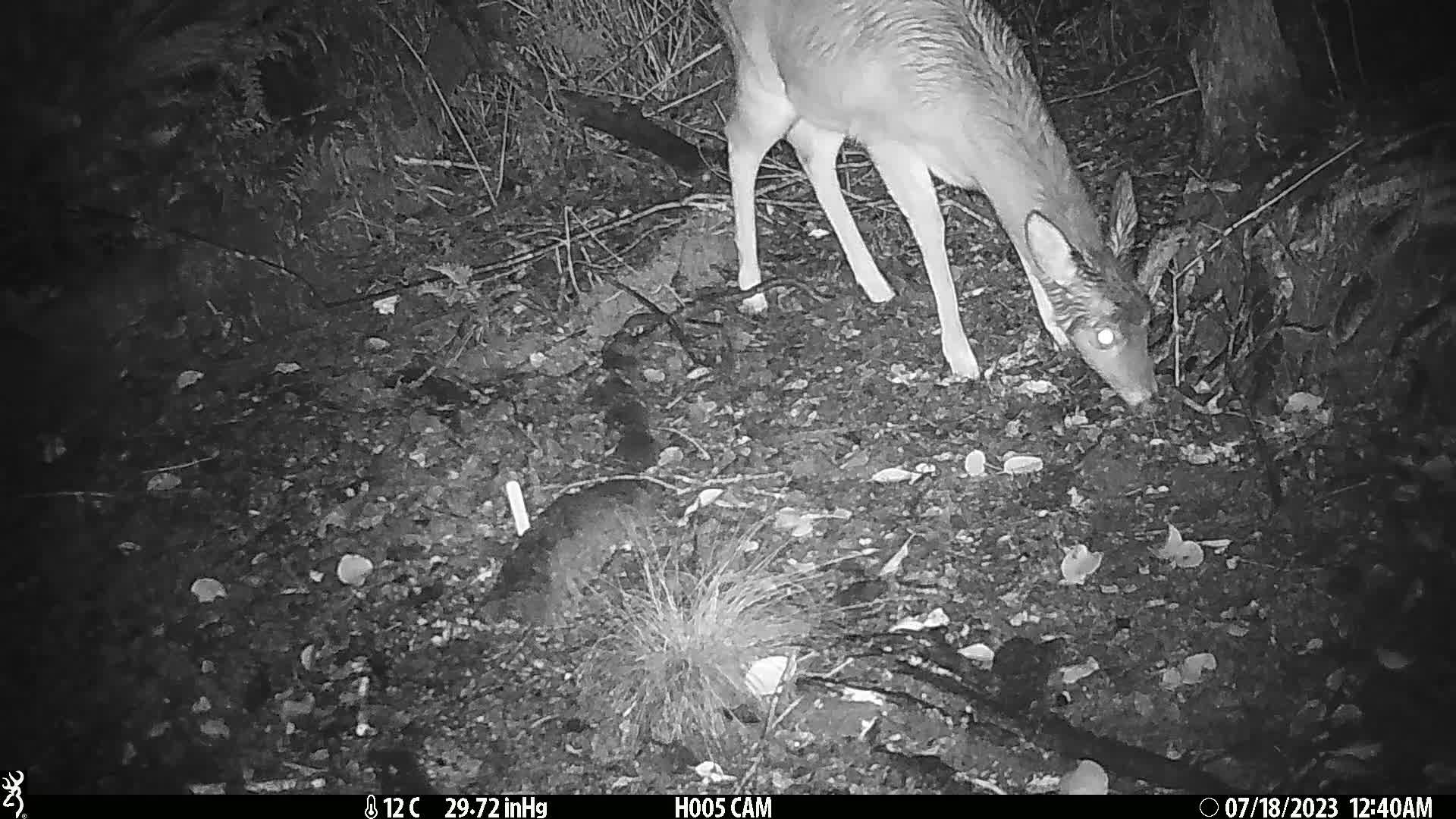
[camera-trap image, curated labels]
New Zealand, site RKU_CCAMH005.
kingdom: Animalia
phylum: Chordata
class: Mammalia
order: Artiodactyla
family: Cervidae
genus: Odocoileus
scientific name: Odocoileus virginianus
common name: white-tailed deer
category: white tailed deer